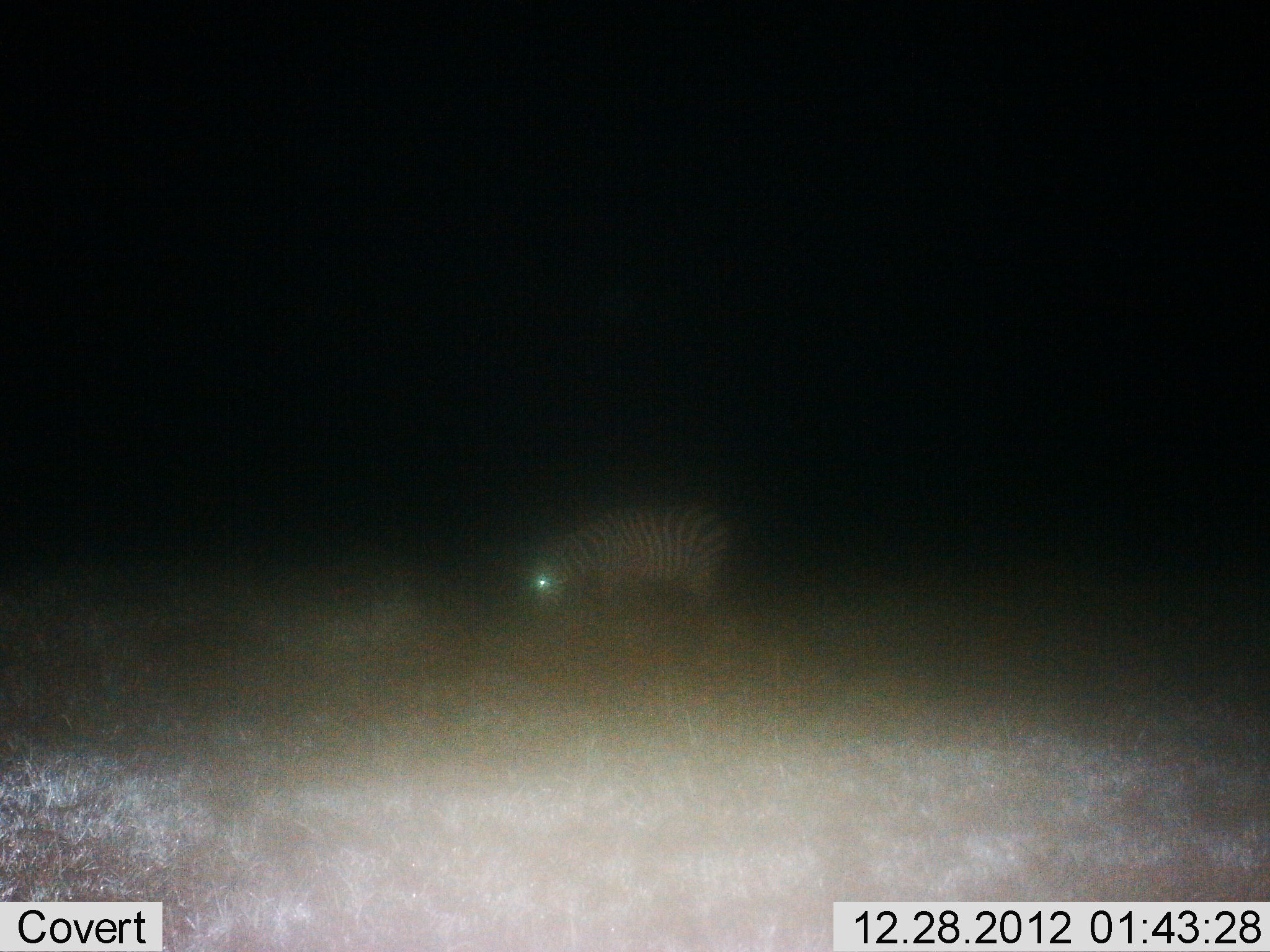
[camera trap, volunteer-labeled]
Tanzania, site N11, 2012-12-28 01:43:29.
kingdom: Animalia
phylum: Chordata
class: Mammalia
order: Perissodactyla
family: Equidae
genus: Equus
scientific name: Equus quagga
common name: plains zebra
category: zebra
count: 1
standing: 34%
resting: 0%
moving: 6%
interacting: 0%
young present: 0%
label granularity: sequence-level